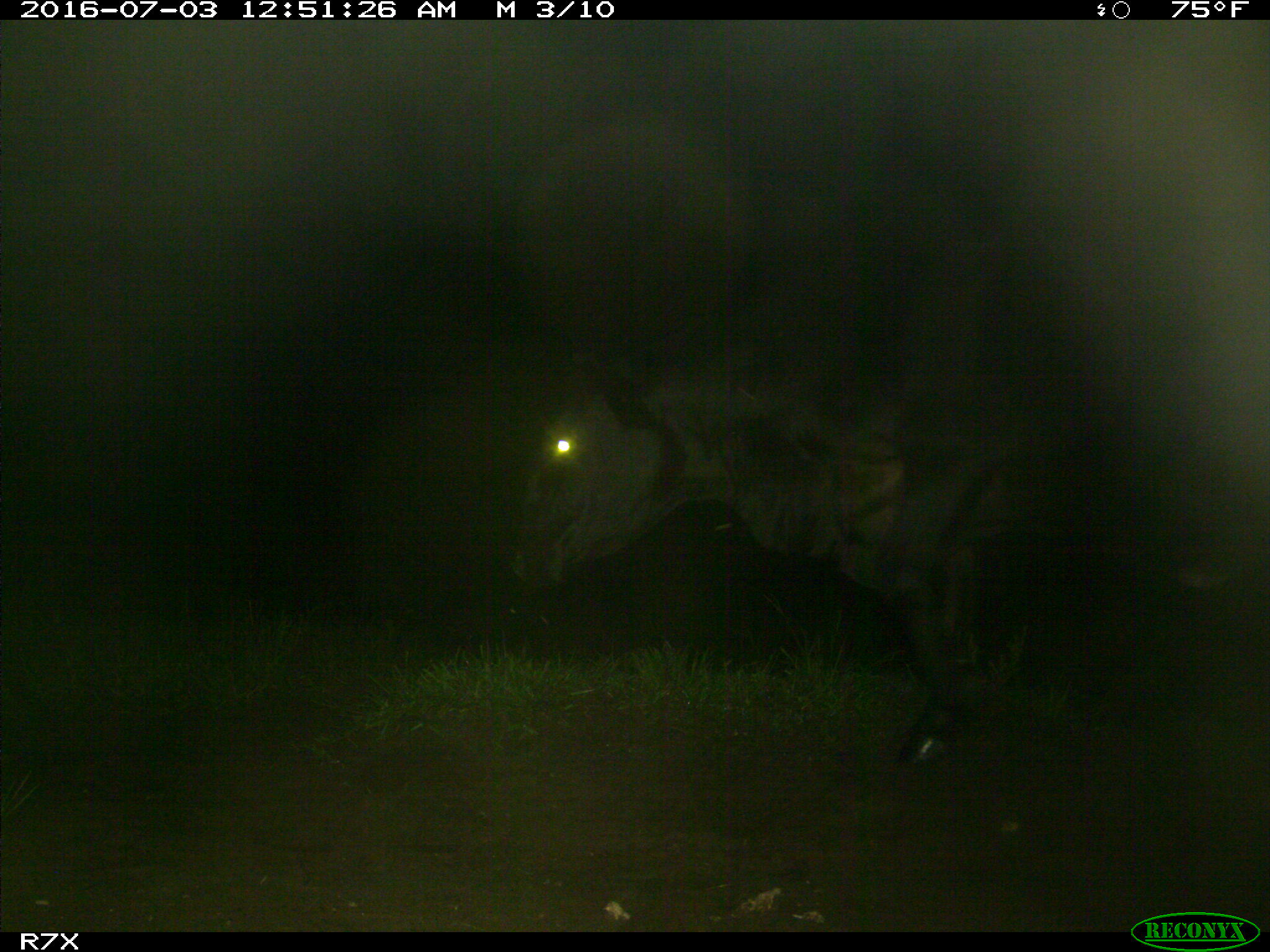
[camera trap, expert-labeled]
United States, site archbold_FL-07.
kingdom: Animalia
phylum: Chordata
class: Mammalia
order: Artiodactyla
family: Bovidae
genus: Bos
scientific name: Bos taurus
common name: domestic cow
Bos taurus (domestic cow).